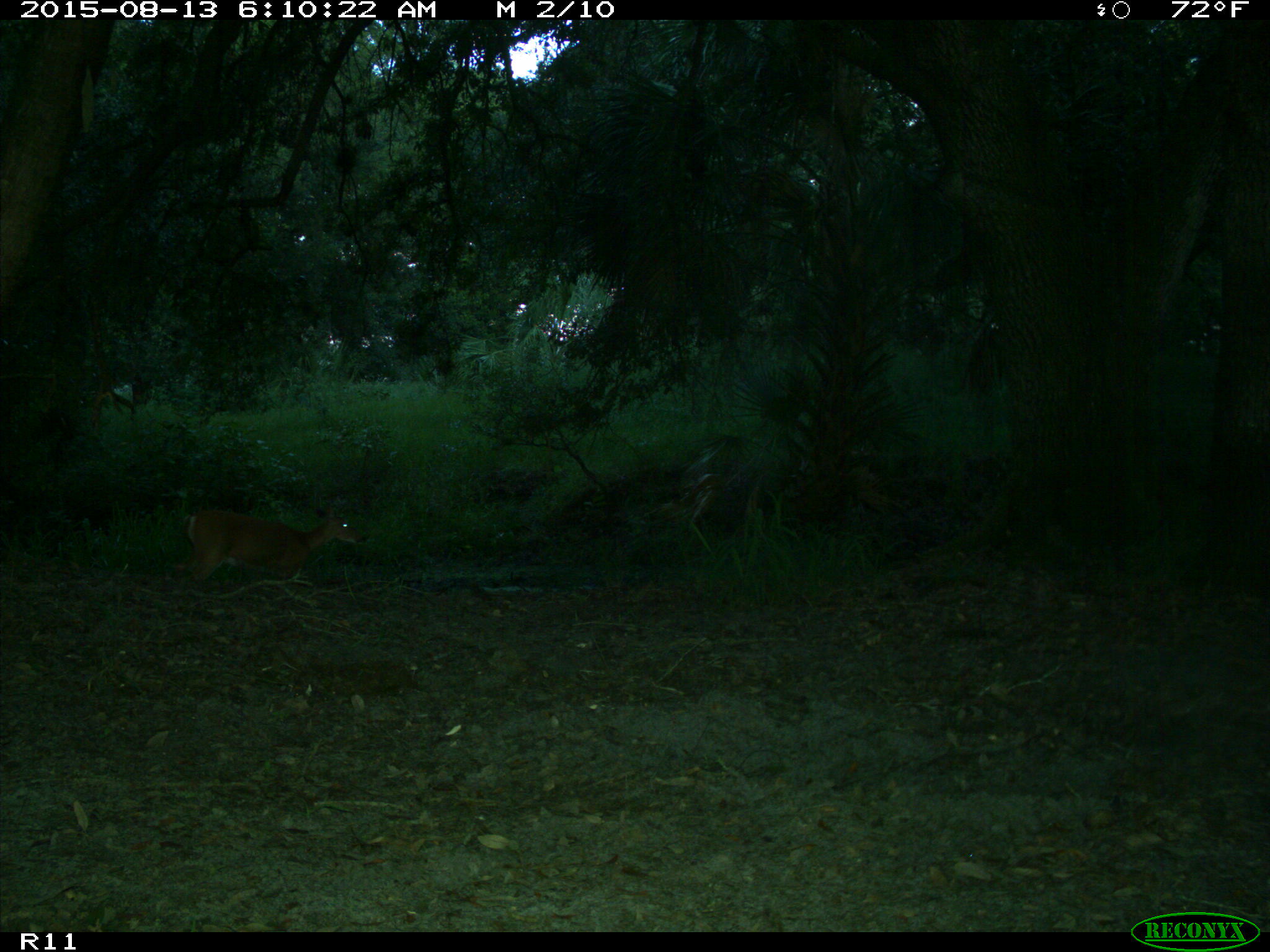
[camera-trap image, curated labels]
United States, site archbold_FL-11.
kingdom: Animalia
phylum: Chordata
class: Mammalia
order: Artiodactyla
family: Cervidae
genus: Odocoileus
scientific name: Odocoileus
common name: deer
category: unidentified deer